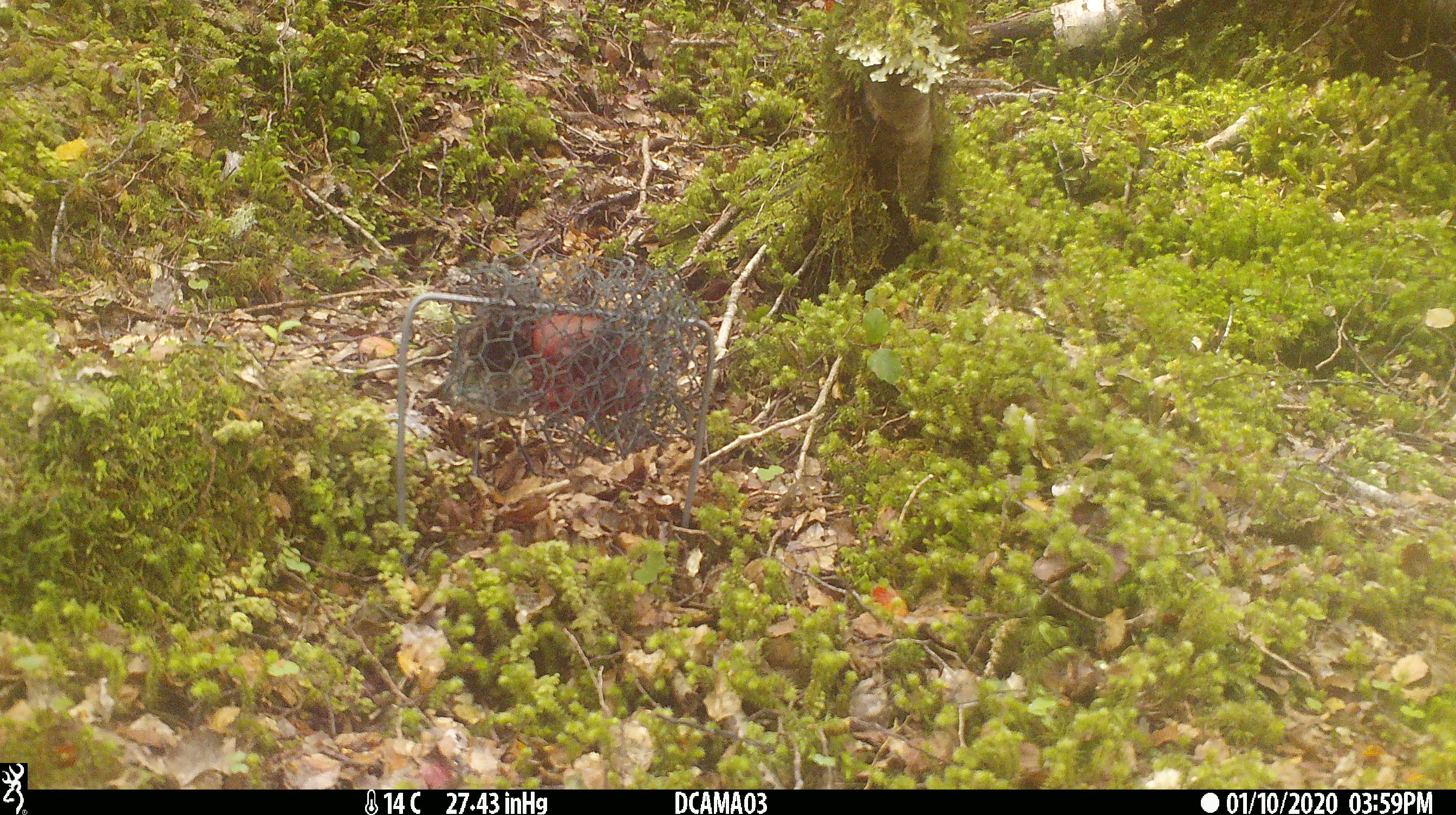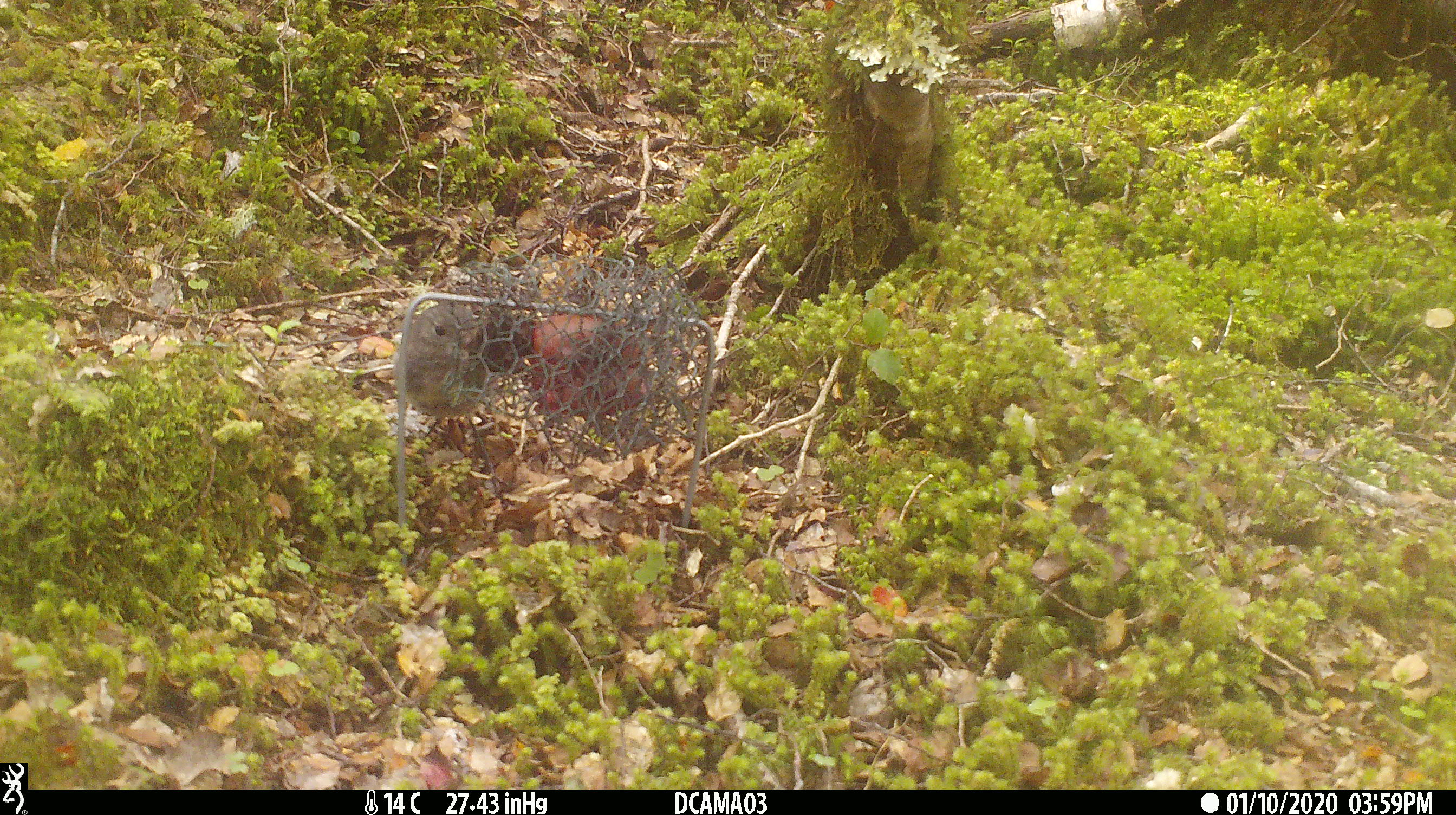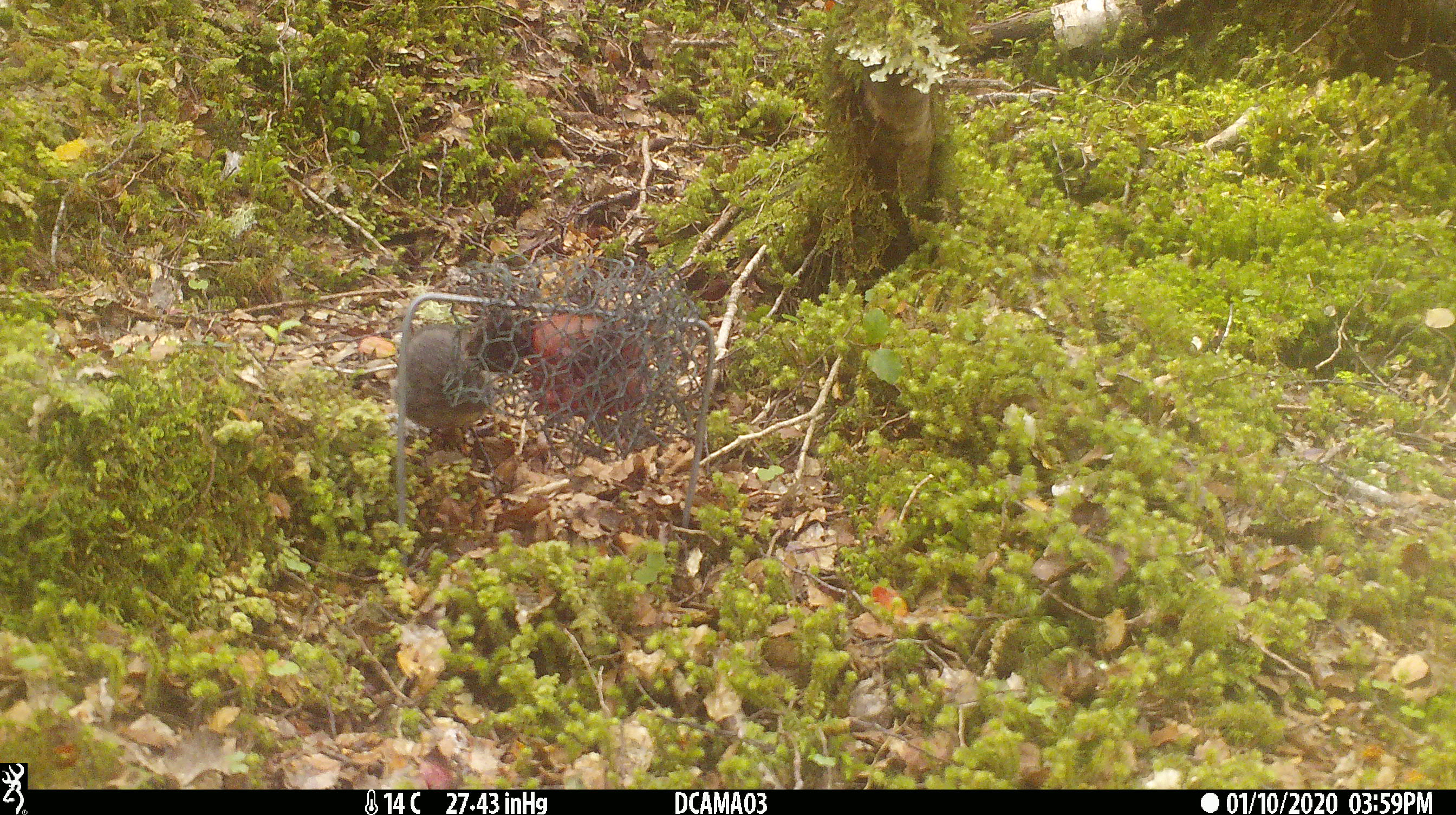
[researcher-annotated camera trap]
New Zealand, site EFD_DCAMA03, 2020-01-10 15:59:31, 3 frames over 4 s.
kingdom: Animalia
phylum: Chordata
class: Aves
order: Passeriformes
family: Petroicidae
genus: Petroica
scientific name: Petroica australis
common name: new zealand robin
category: robin